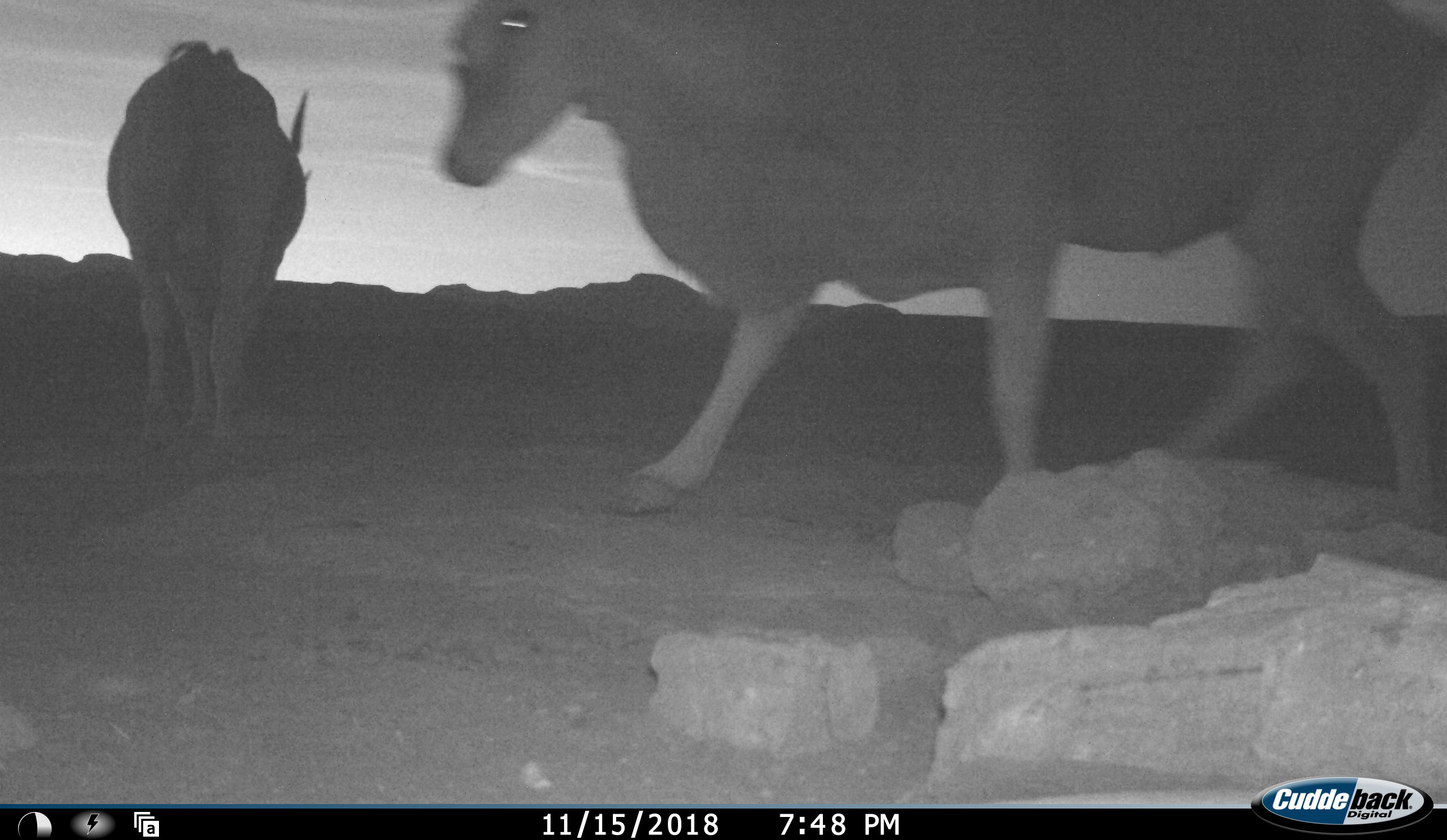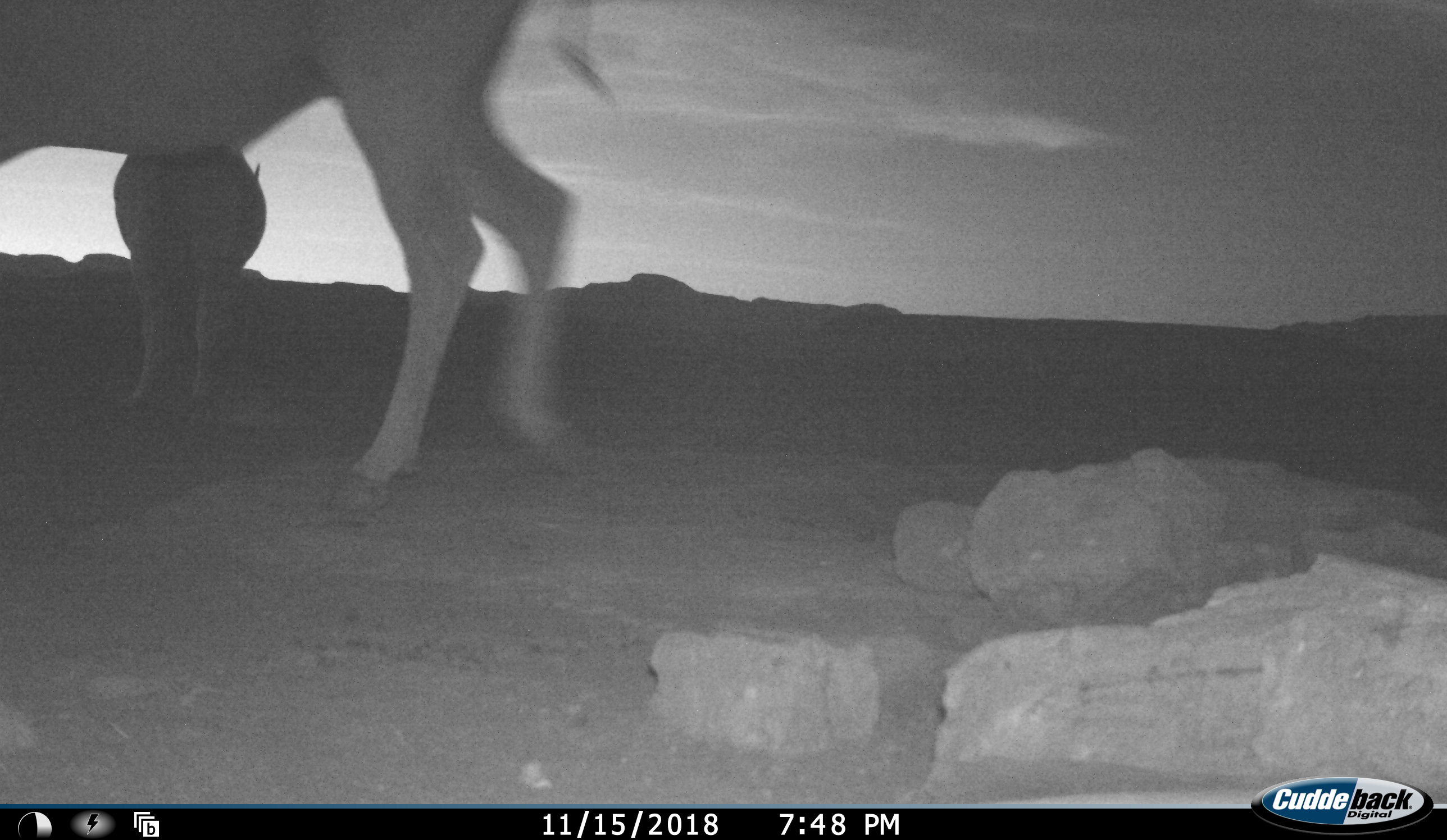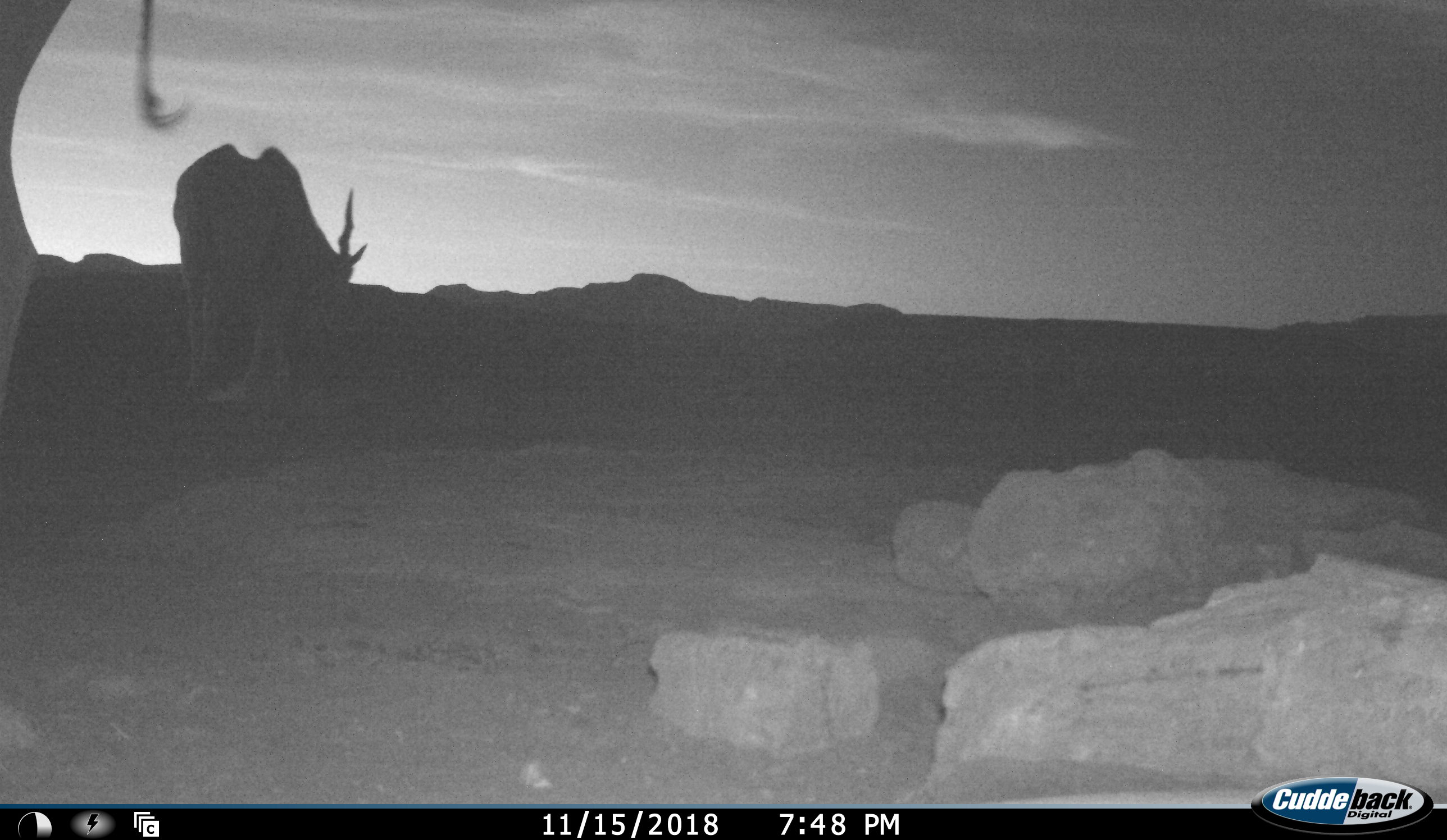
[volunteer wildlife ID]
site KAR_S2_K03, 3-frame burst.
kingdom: Animalia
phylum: Chordata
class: Mammalia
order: Artiodactyla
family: Bovidae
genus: Tragelaphus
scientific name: Tragelaphus oryx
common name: eland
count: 2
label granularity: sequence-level